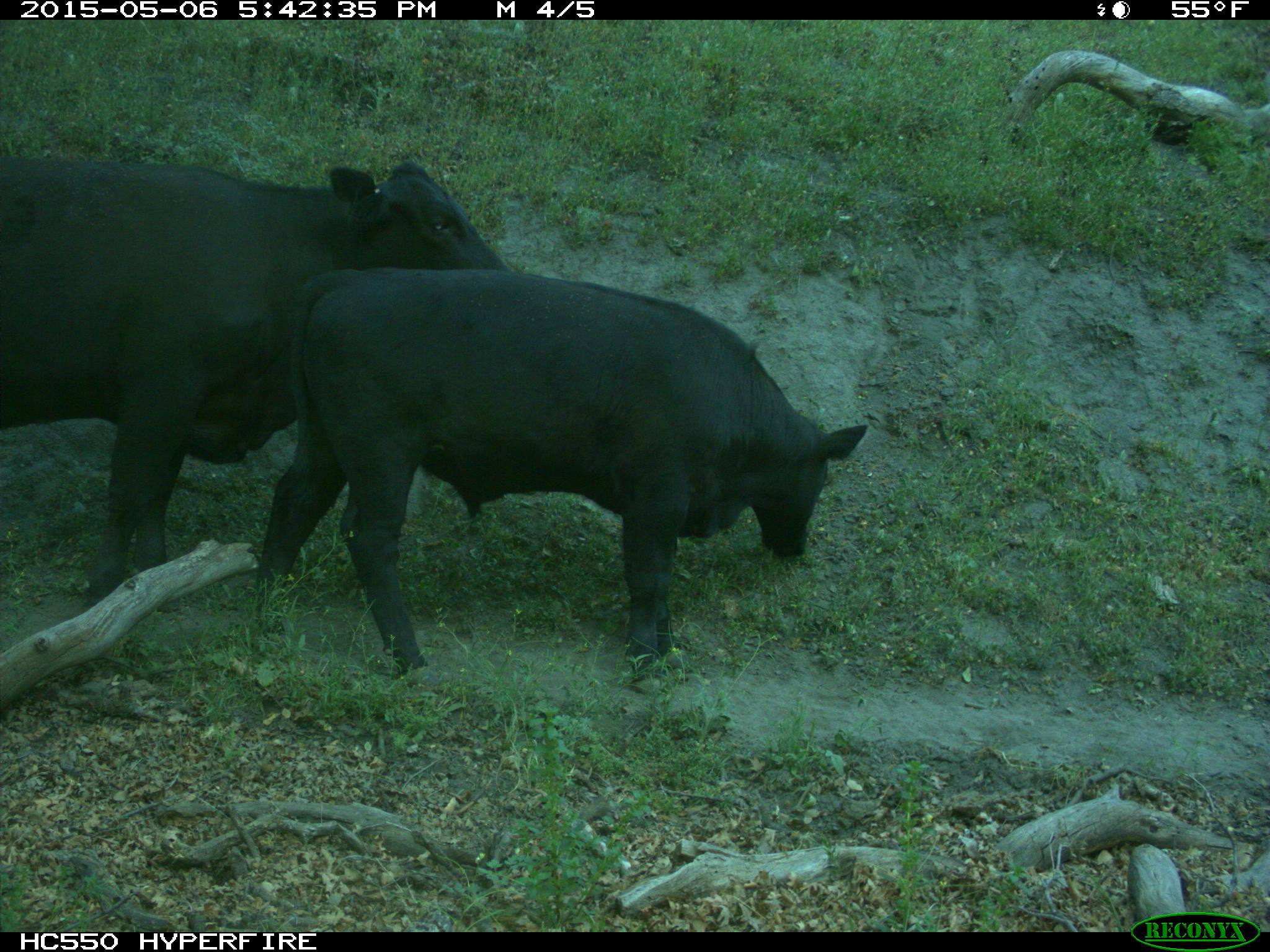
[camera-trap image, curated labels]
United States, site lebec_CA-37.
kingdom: Animalia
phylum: Chordata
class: Mammalia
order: Artiodactyla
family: Bovidae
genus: Bos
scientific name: Bos taurus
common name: domestic cow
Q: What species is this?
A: Bos taurus (domestic cow).